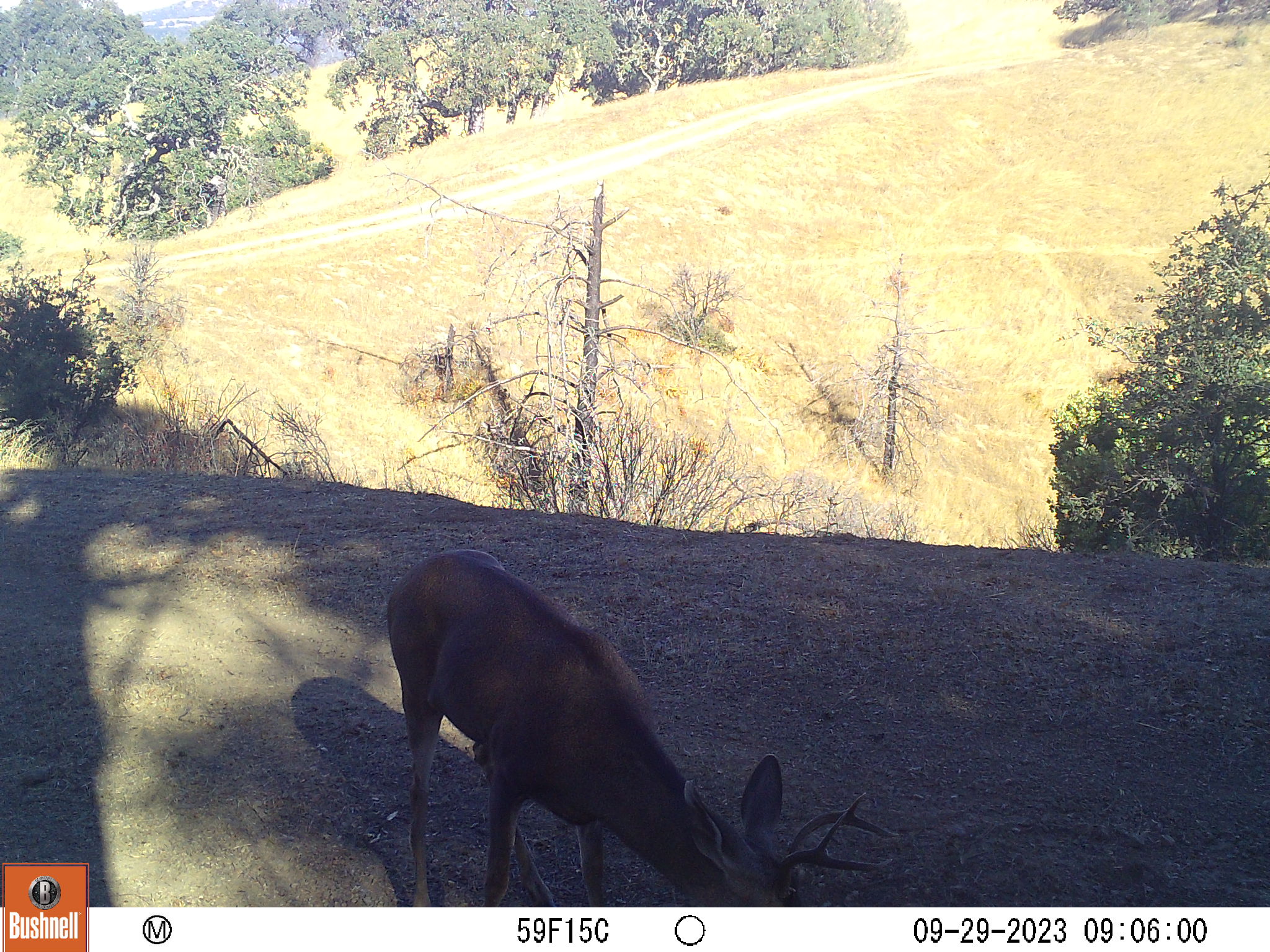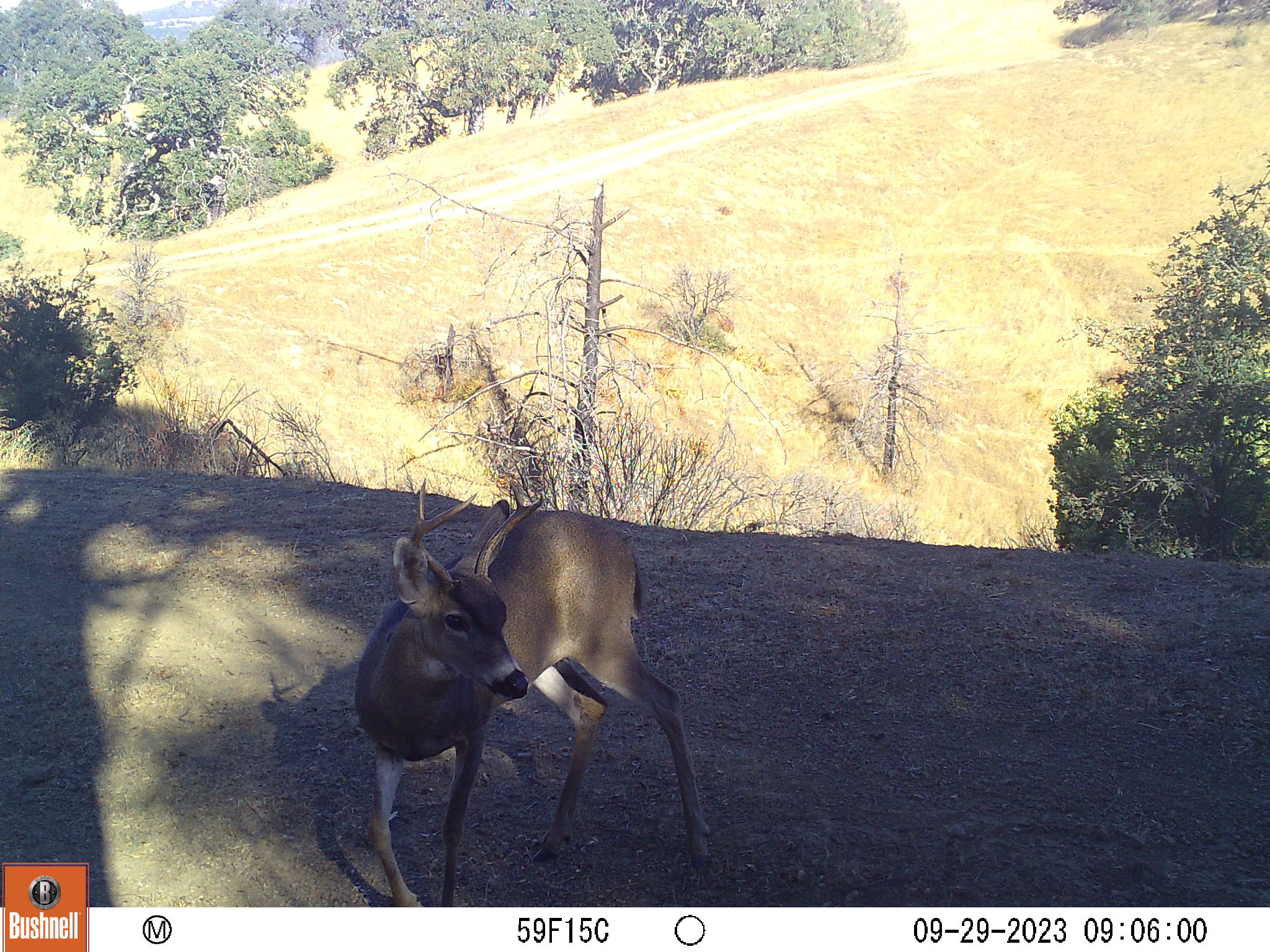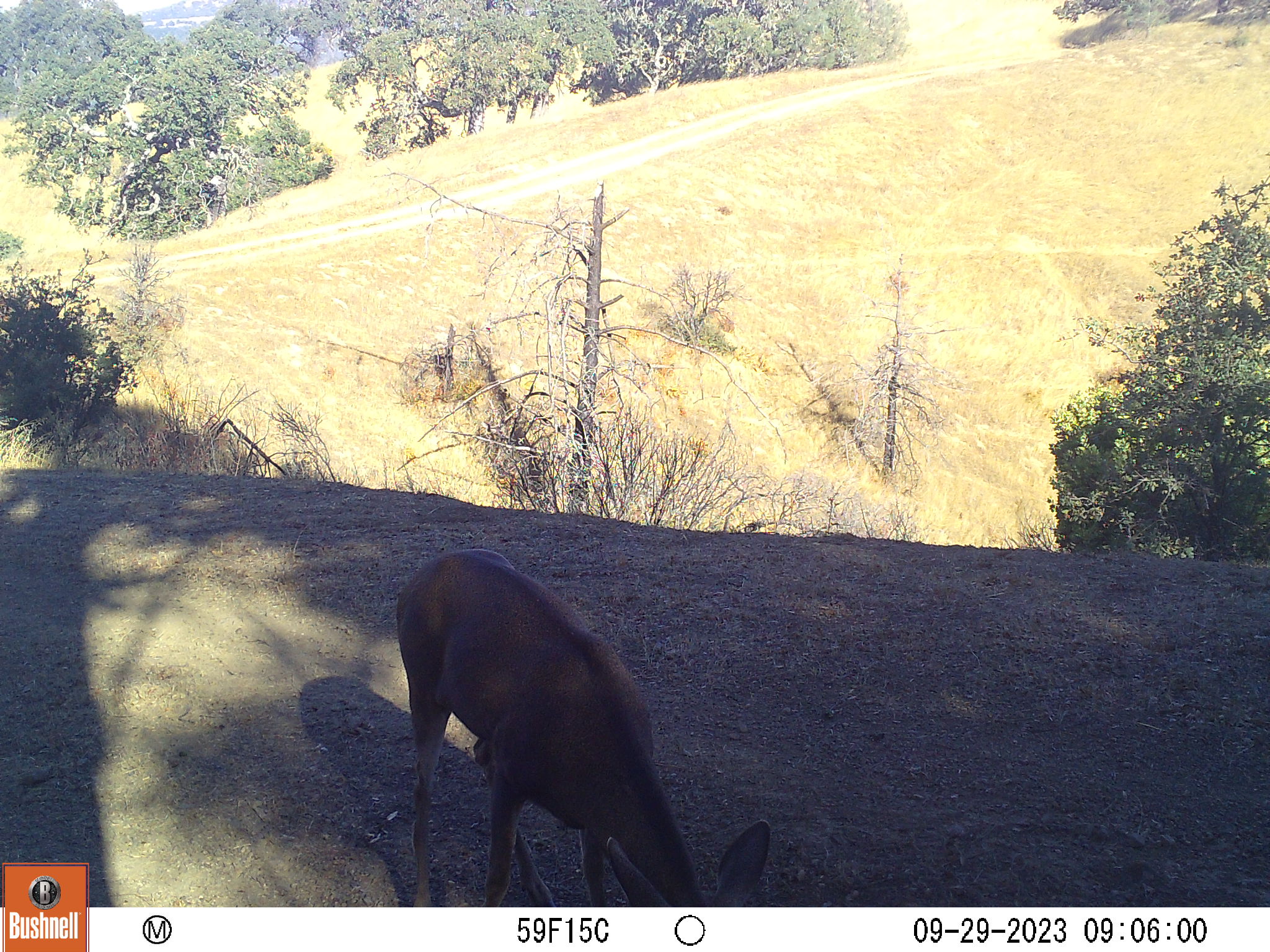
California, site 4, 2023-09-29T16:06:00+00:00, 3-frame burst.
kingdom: Animalia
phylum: Chordata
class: Mammalia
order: Artiodactyla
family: Cervidae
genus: Odocoileus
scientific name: Odocoileus hemionus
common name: mule deer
Mule deer (Odocoileus hemionus).